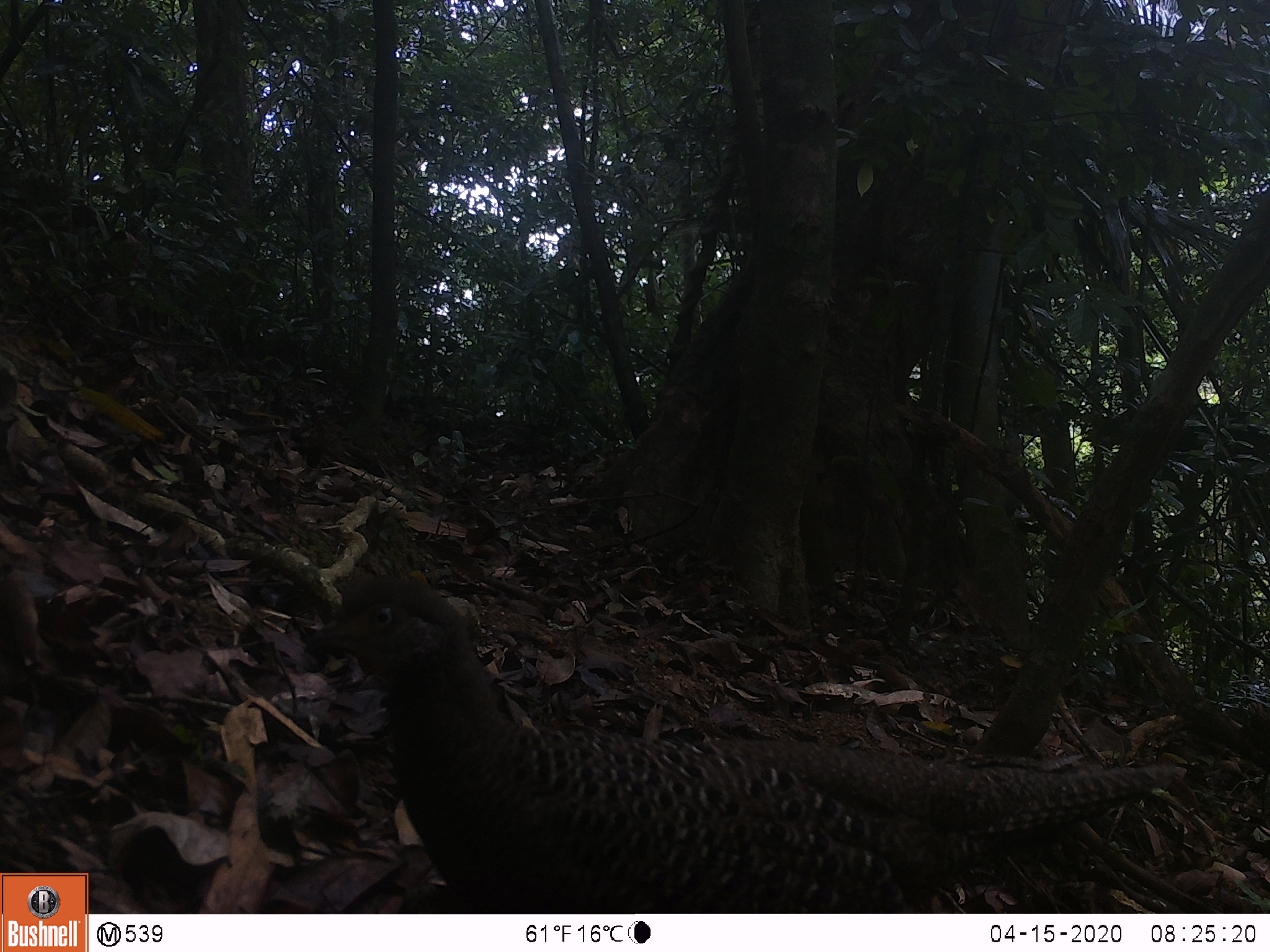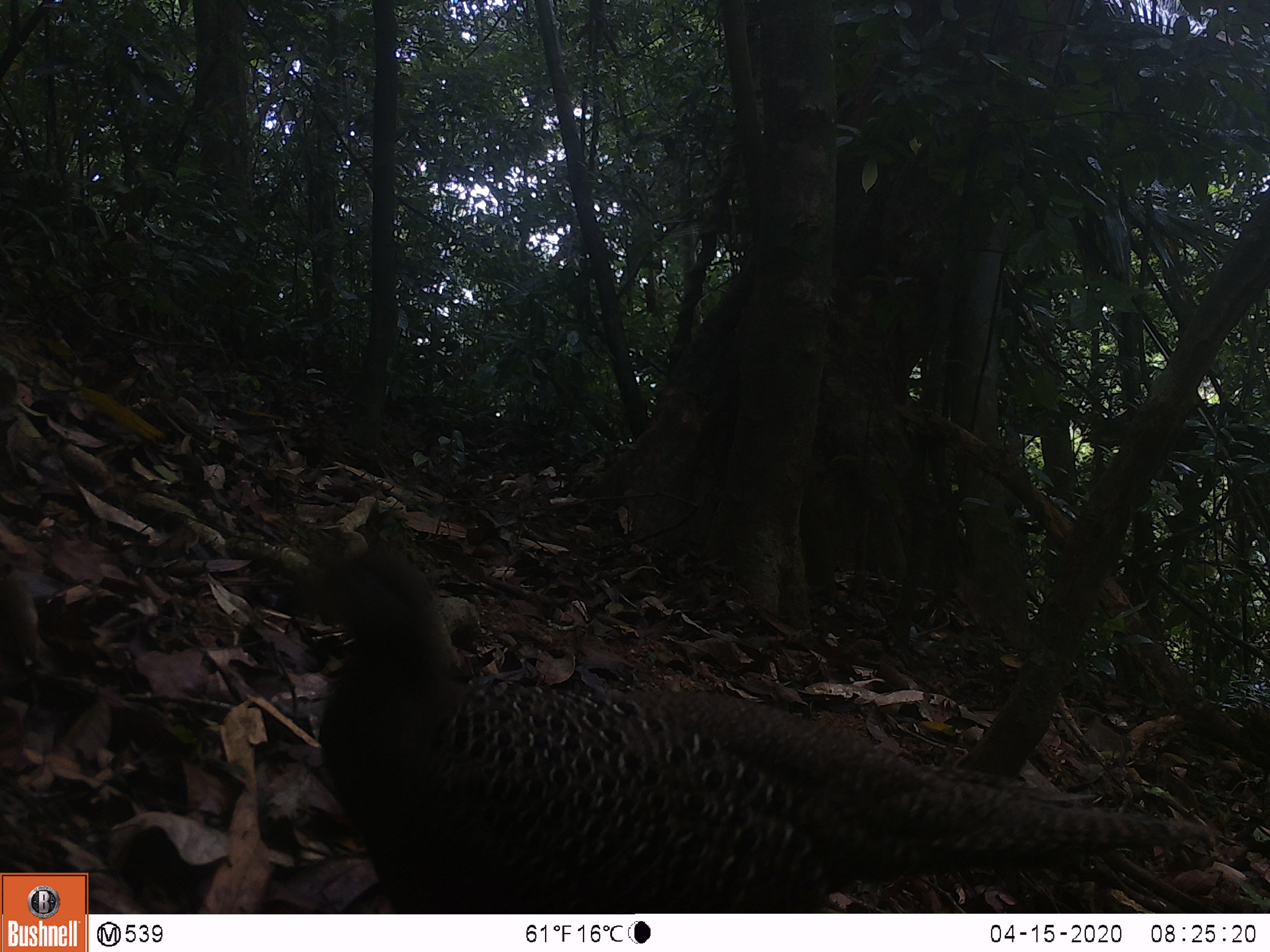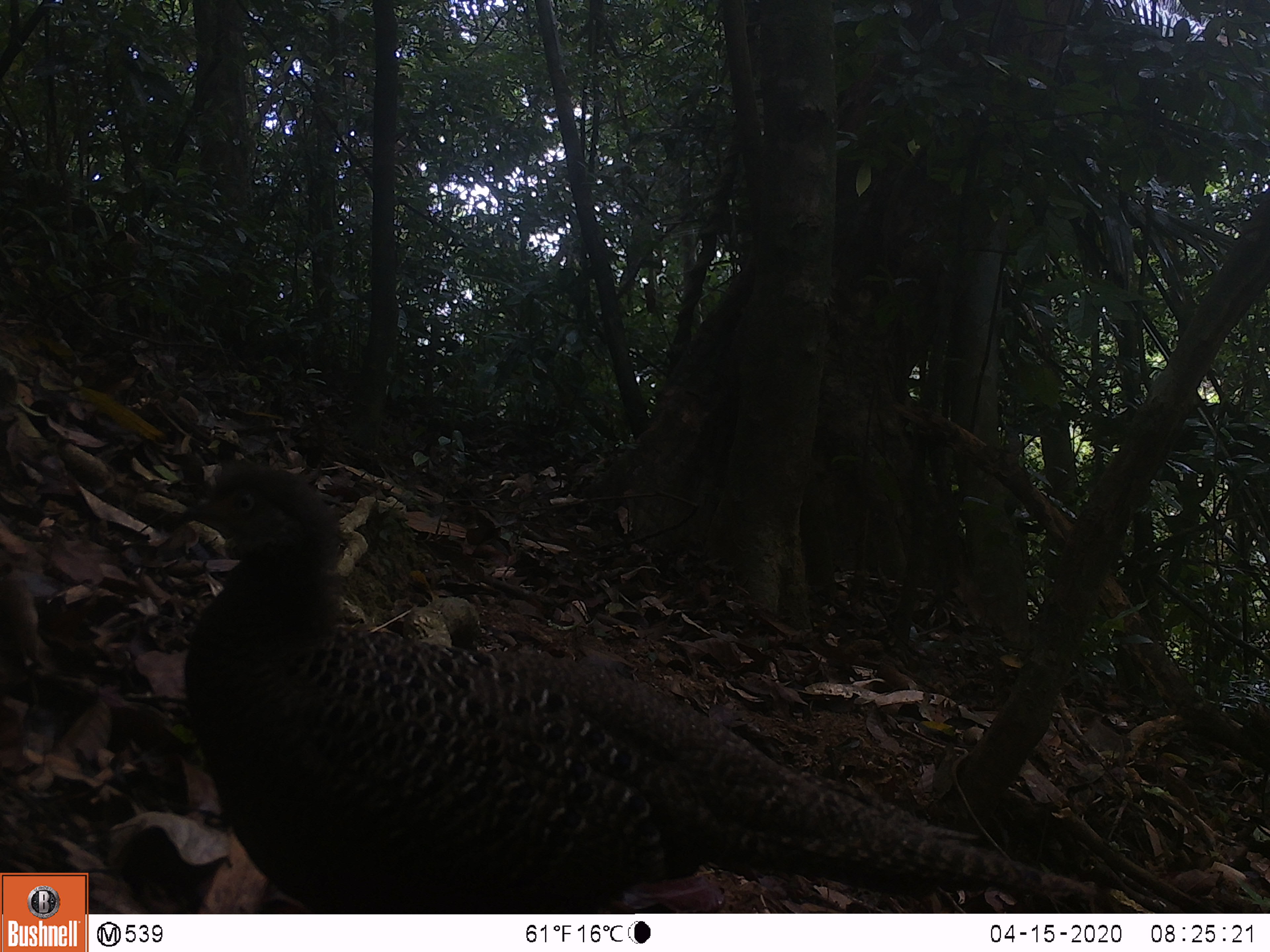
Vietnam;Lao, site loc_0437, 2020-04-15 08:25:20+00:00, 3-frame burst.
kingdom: Animalia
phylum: Chordata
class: Aves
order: Galliformes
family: Phasianidae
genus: Polyplectron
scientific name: Polyplectron bicalcaratum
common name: gray peacock-pheasant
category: grey peacock pheasant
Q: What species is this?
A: Grey peacock pheasant (gray peacock-pheasant) (Polyplectron bicalcaratum).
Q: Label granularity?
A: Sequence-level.